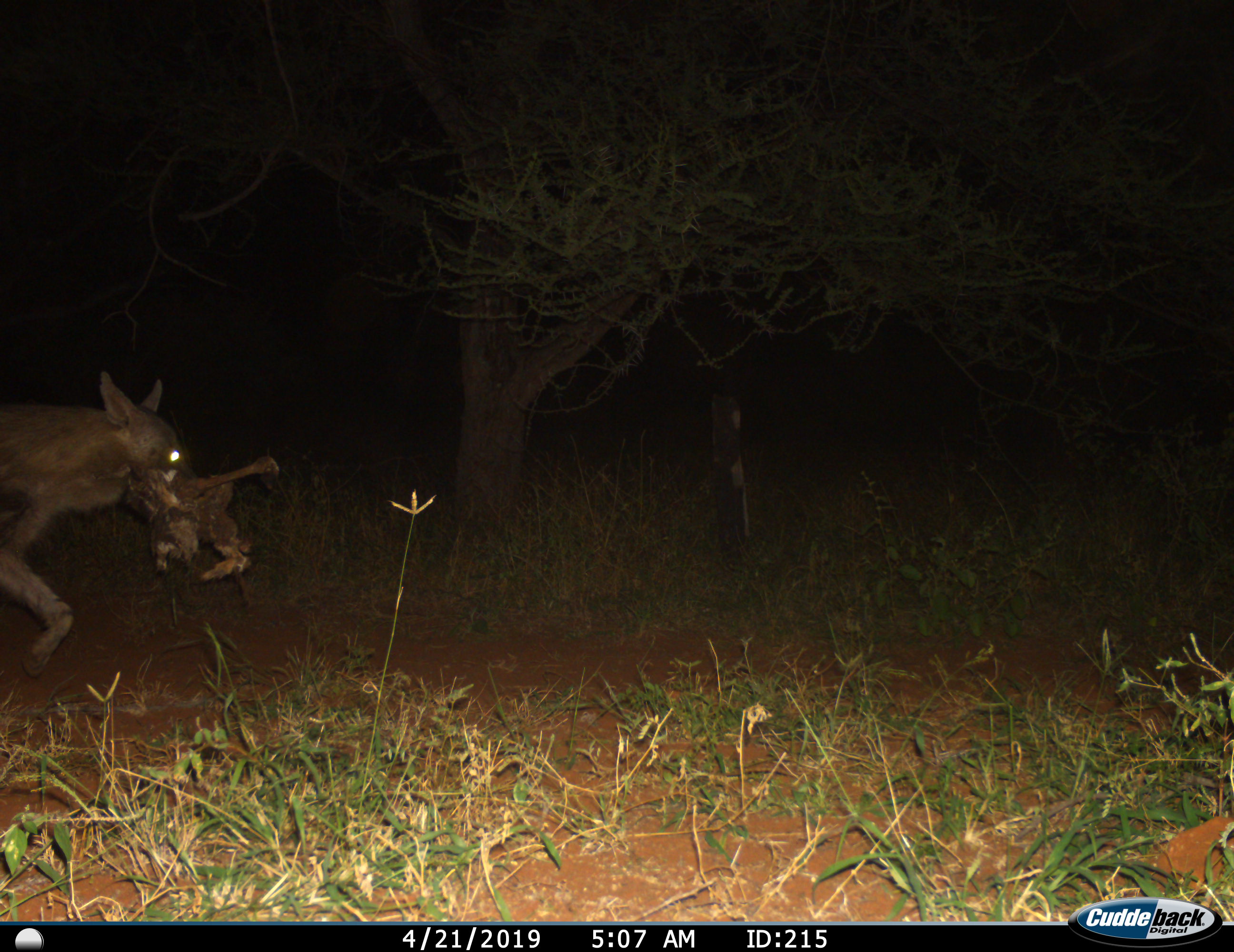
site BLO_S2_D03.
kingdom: Animalia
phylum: Chordata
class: Mammalia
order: Carnivora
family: Hyaenidae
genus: Parahyaena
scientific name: Parahyaena brunnea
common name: brown hyena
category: hyenabrown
Hyenabrown (brown hyena) (Parahyaena brunnea), count 1. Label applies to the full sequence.